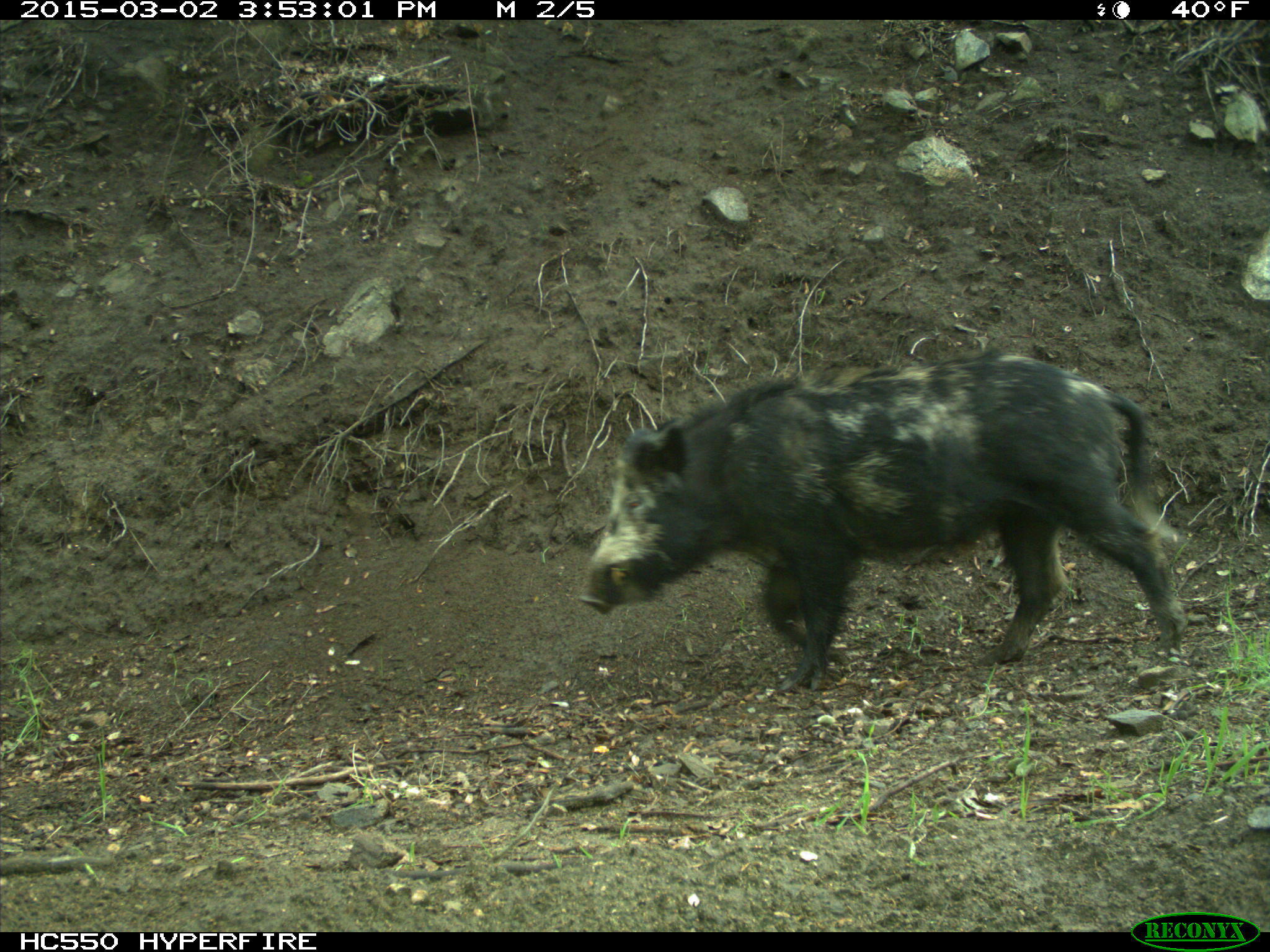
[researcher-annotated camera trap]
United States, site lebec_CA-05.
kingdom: Animalia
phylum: Chordata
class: Mammalia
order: Artiodactyla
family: Suidae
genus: Sus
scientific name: Sus scrofa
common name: wild boar